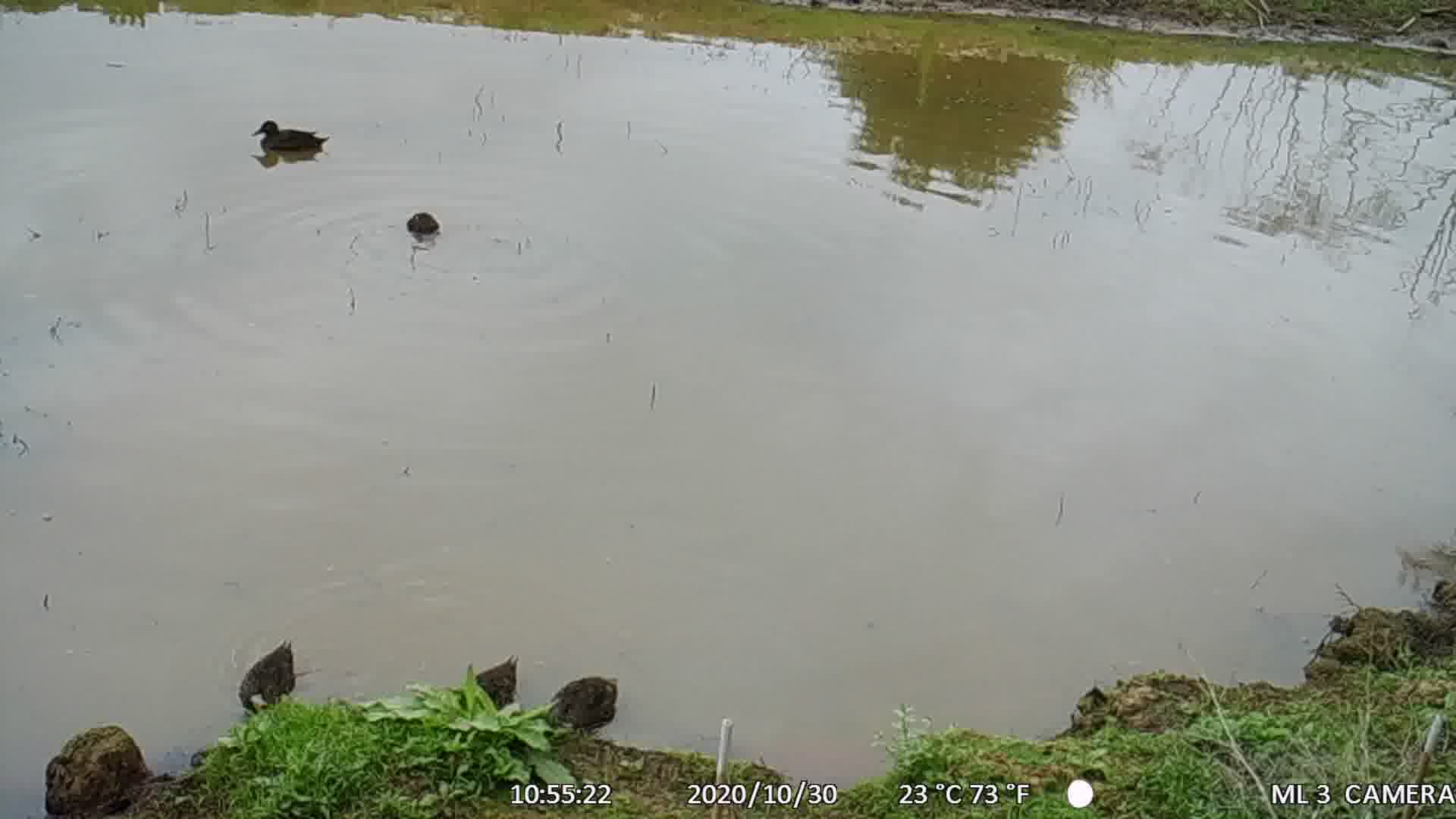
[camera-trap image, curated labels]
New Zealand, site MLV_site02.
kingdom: Animalia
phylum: Chordata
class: Aves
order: Anseriformes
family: Anatidae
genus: Anas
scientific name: Anas chlorotis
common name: brown teal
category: pateke